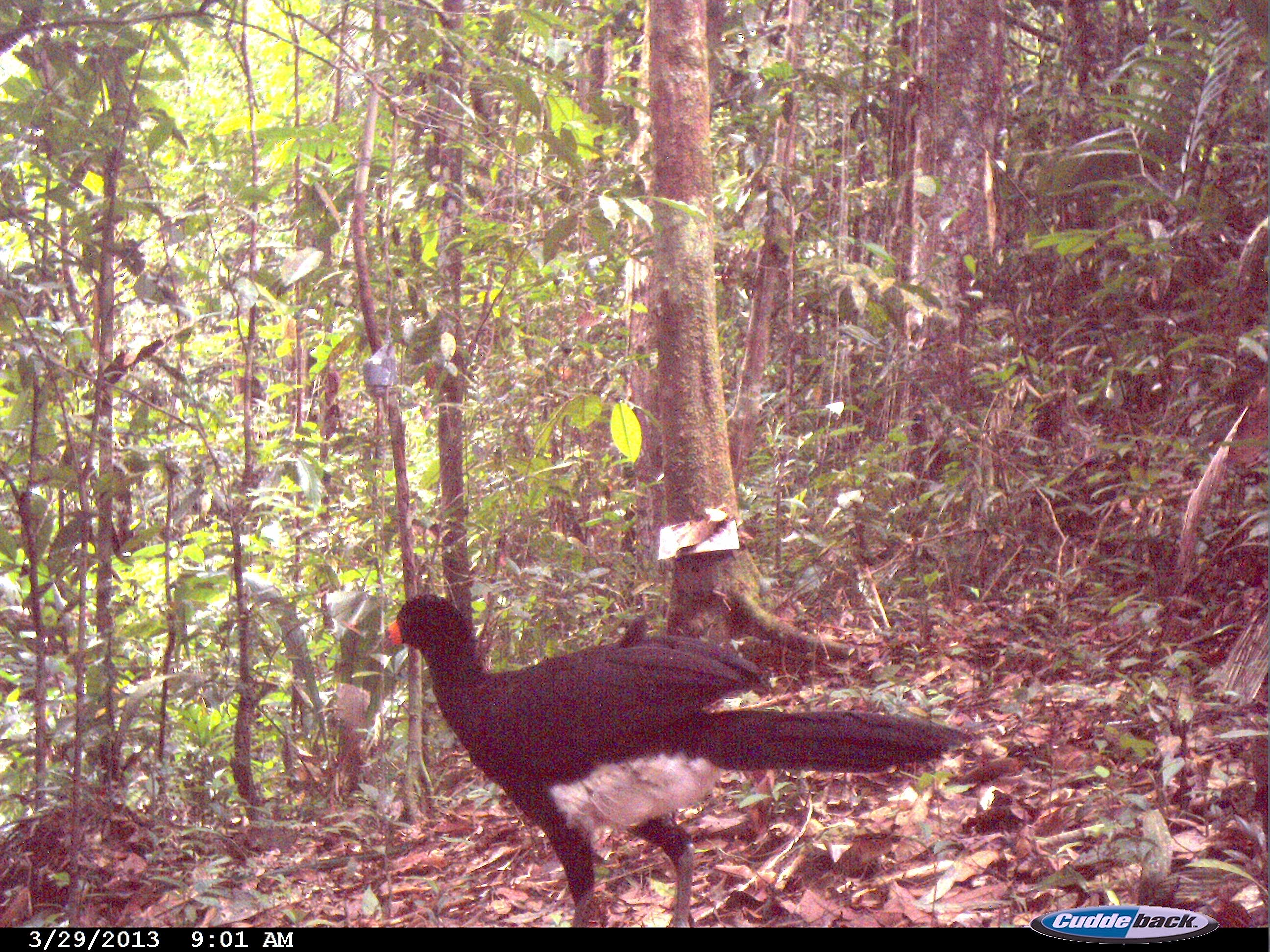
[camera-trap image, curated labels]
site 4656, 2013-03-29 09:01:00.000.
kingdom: Animalia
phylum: Chordata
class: Aves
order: Galliformes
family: Cracidae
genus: Crax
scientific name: Crax alector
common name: black curassow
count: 1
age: adult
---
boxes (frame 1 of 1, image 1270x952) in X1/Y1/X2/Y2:
crax alector: 376/591/974/924